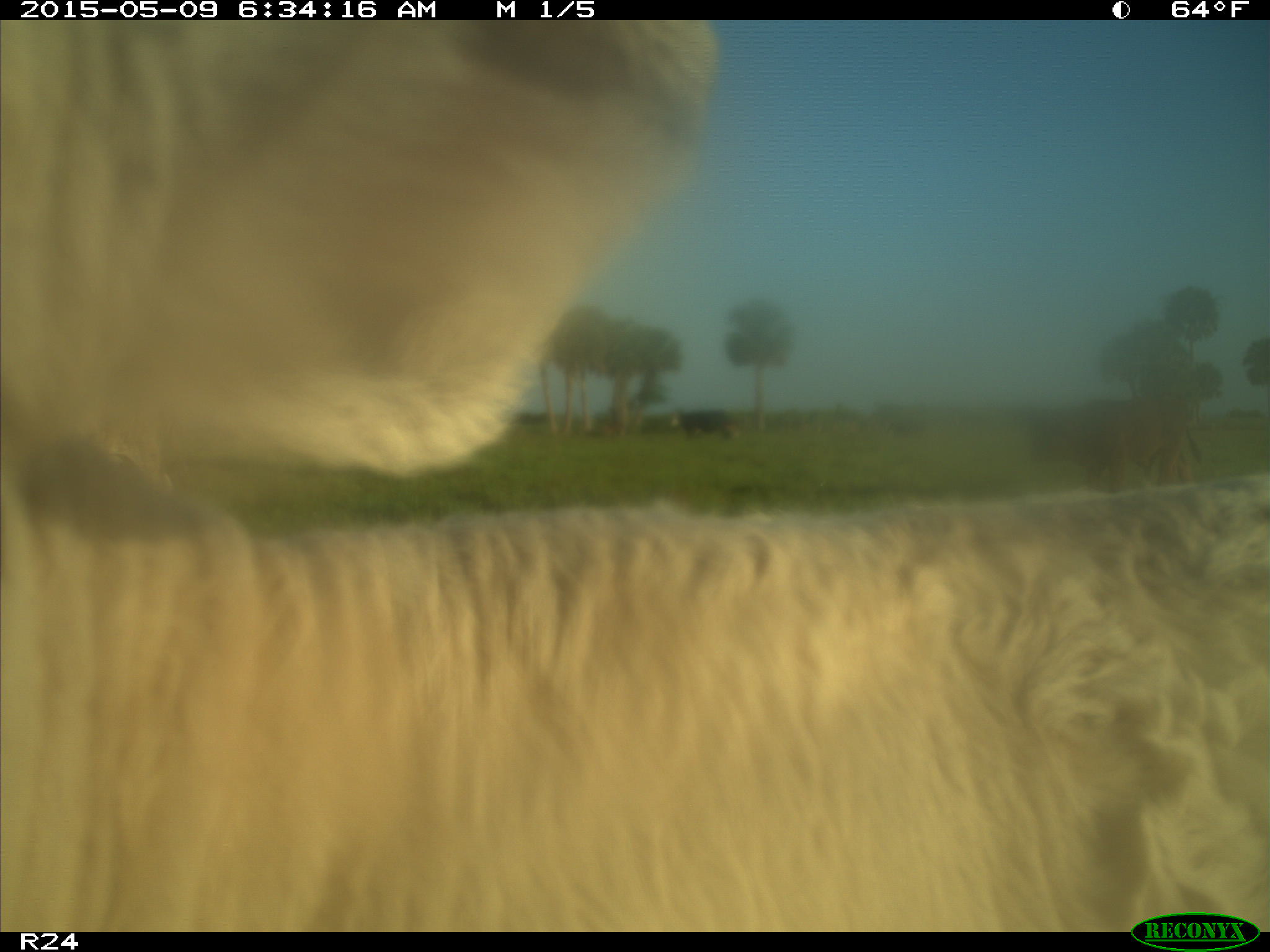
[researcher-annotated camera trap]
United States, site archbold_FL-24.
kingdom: Animalia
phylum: Chordata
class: Mammalia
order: Artiodactyla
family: Bovidae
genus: Bos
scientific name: Bos taurus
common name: domestic cow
Bos taurus (domestic cow).